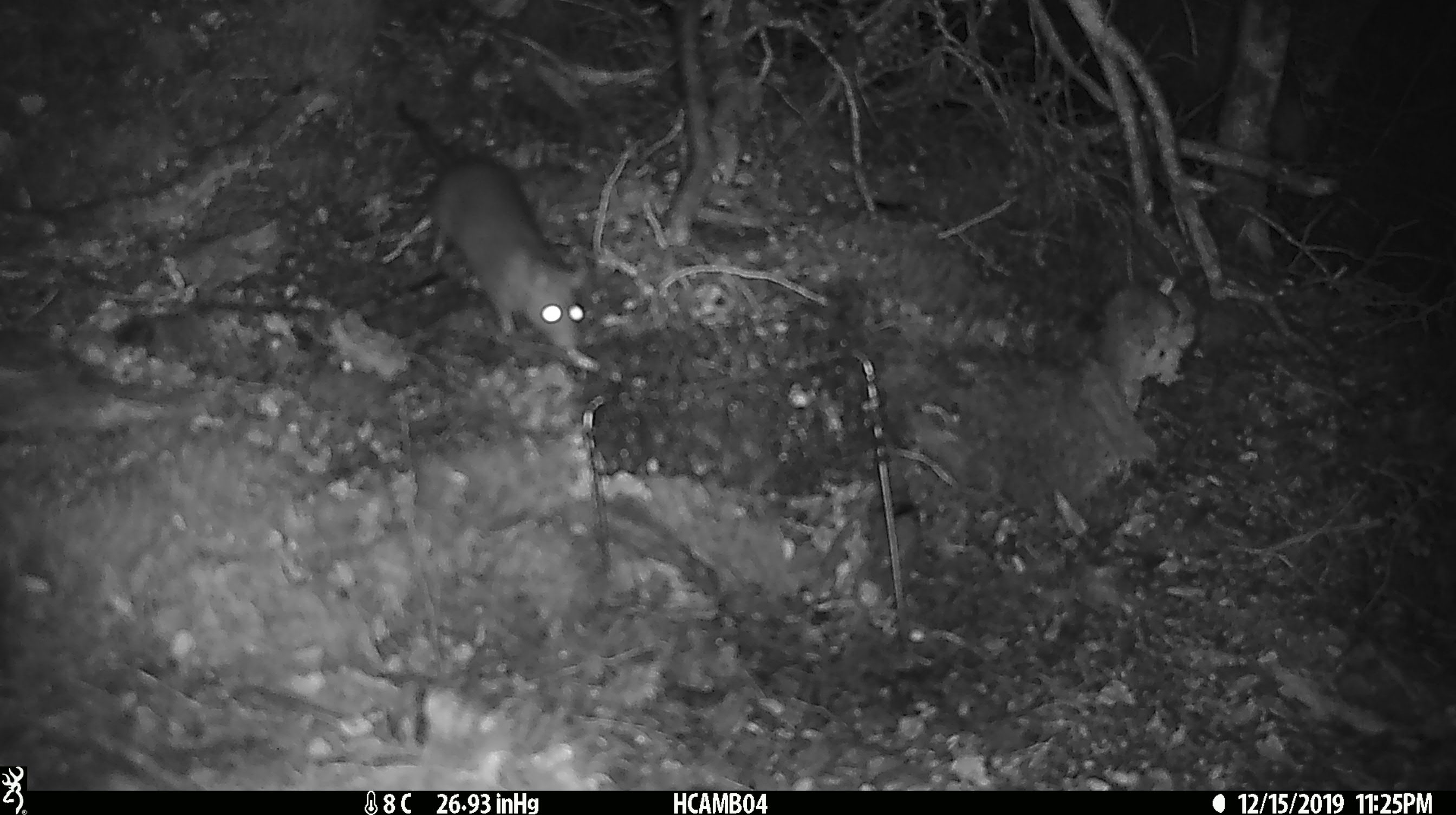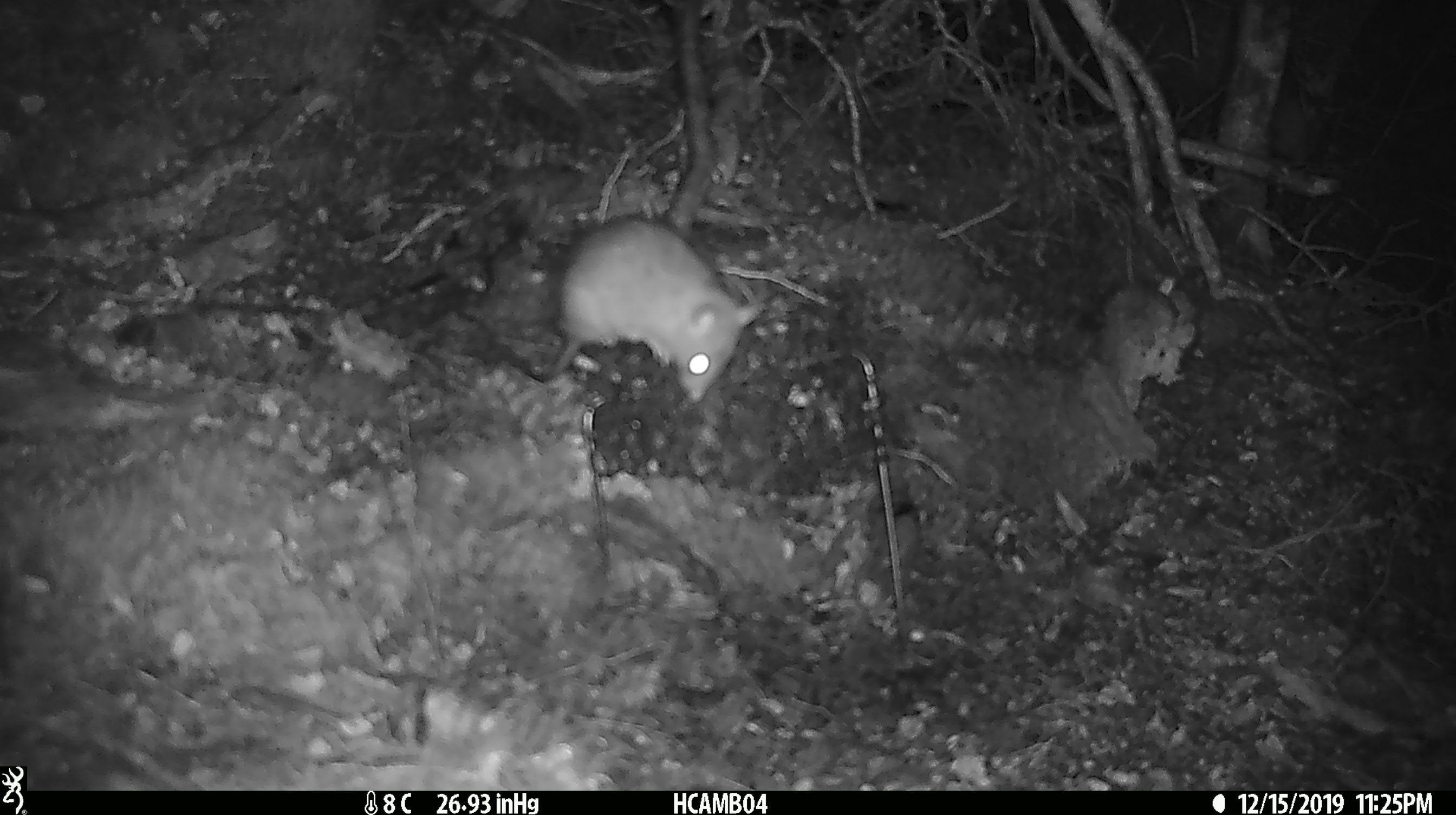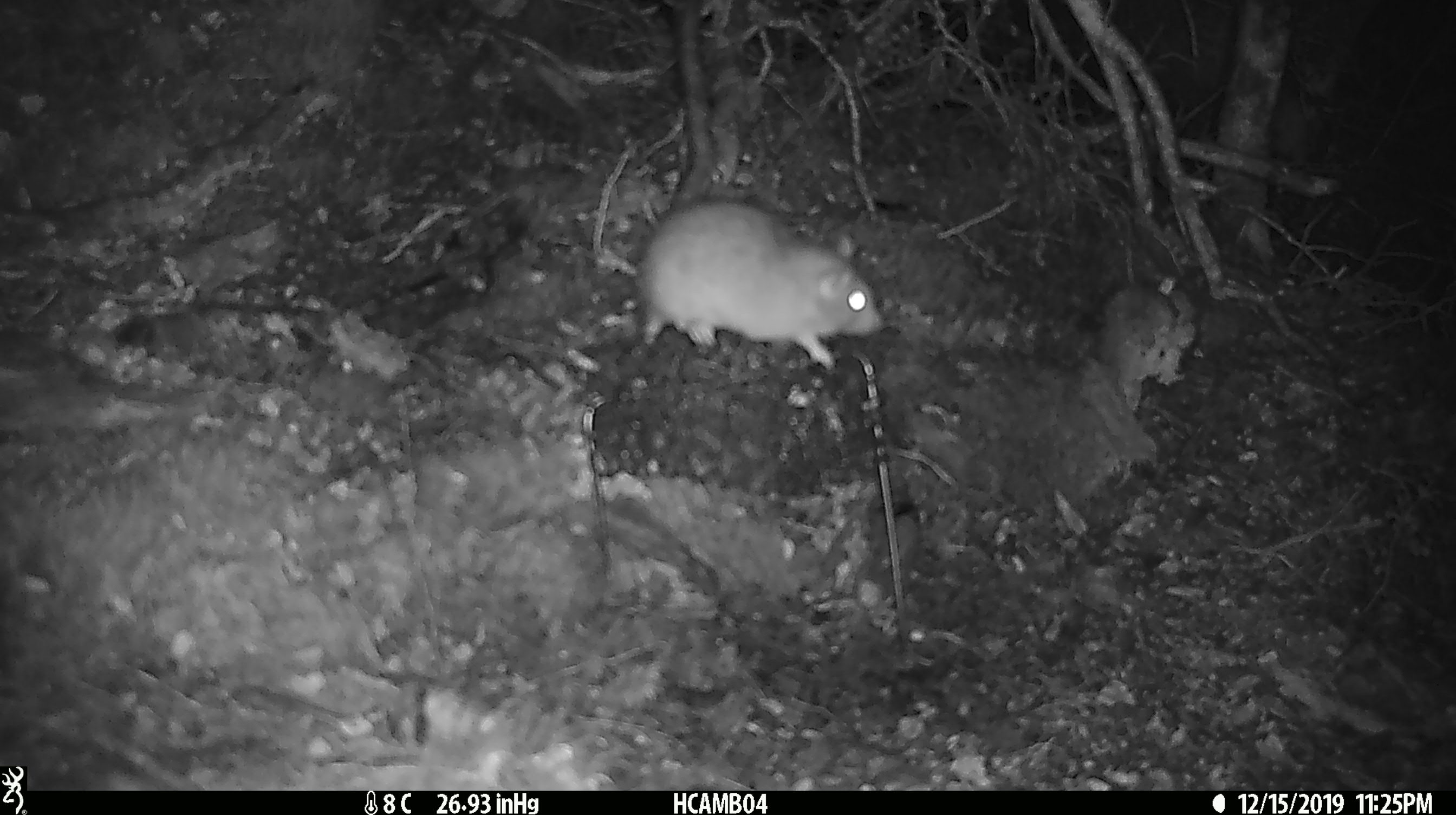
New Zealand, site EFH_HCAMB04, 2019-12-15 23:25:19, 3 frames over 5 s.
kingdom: Animalia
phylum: Chordata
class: Mammalia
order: Rodentia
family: Muridae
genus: Rattus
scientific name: Rattus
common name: rat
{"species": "rat (Rattus)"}